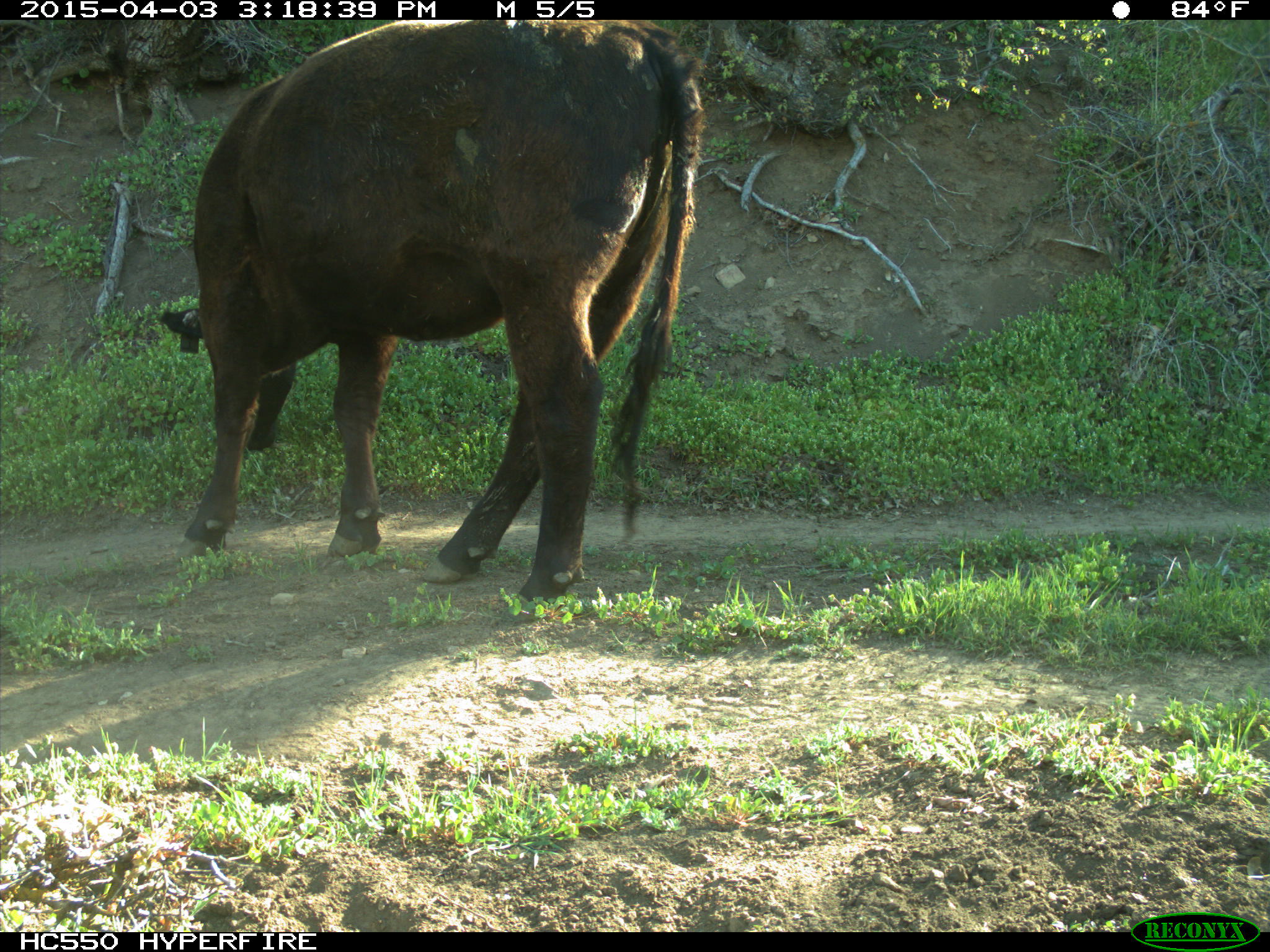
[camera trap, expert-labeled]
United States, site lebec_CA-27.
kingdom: Animalia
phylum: Chordata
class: Mammalia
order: Artiodactyla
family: Bovidae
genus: Bos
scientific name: Bos taurus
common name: domestic cow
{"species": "Bos taurus (domestic cow)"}